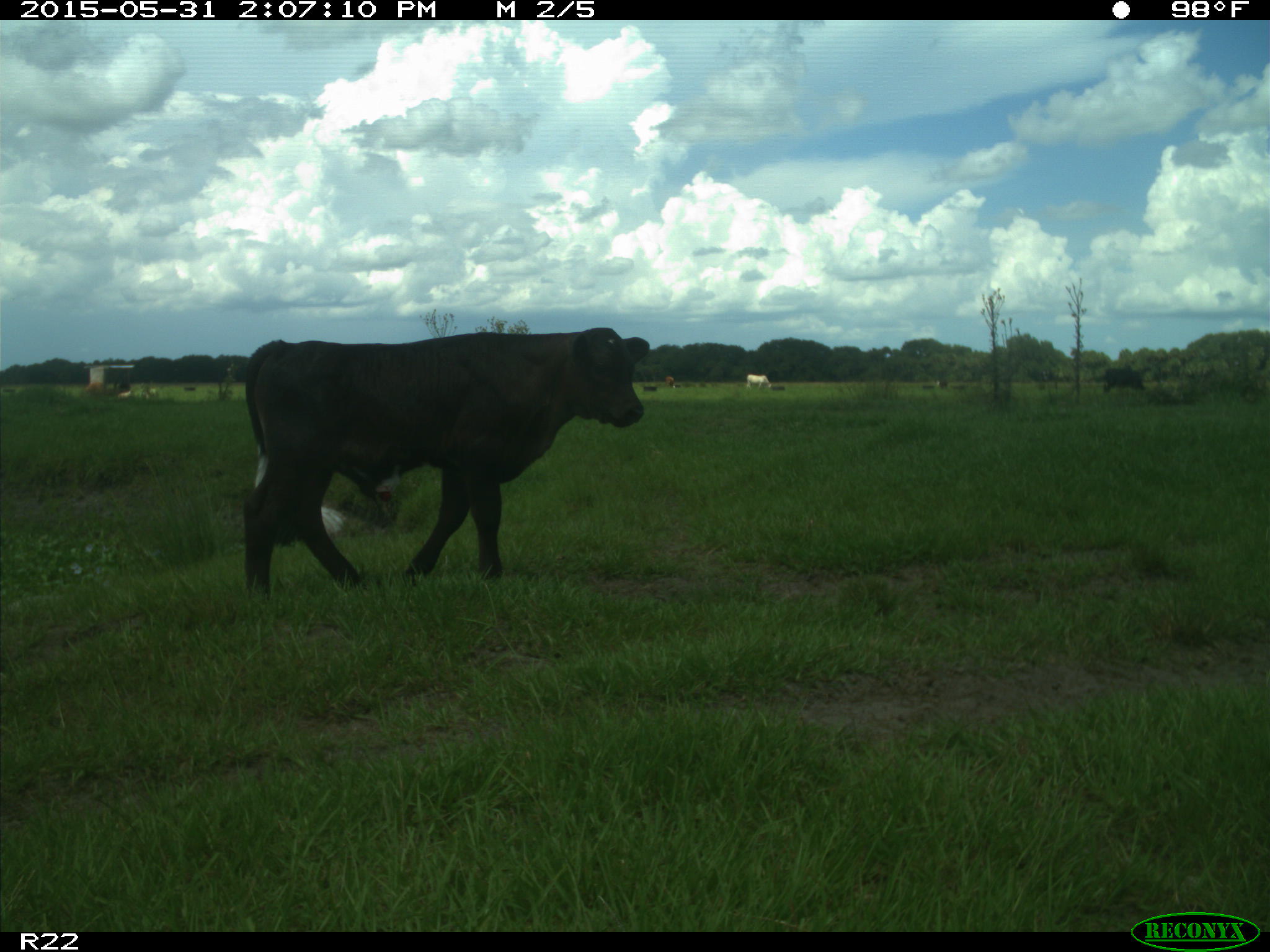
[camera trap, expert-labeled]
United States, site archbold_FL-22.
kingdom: Animalia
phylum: Chordata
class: Mammalia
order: Artiodactyla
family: Bovidae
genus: Bos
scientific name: Bos taurus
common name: domestic cow